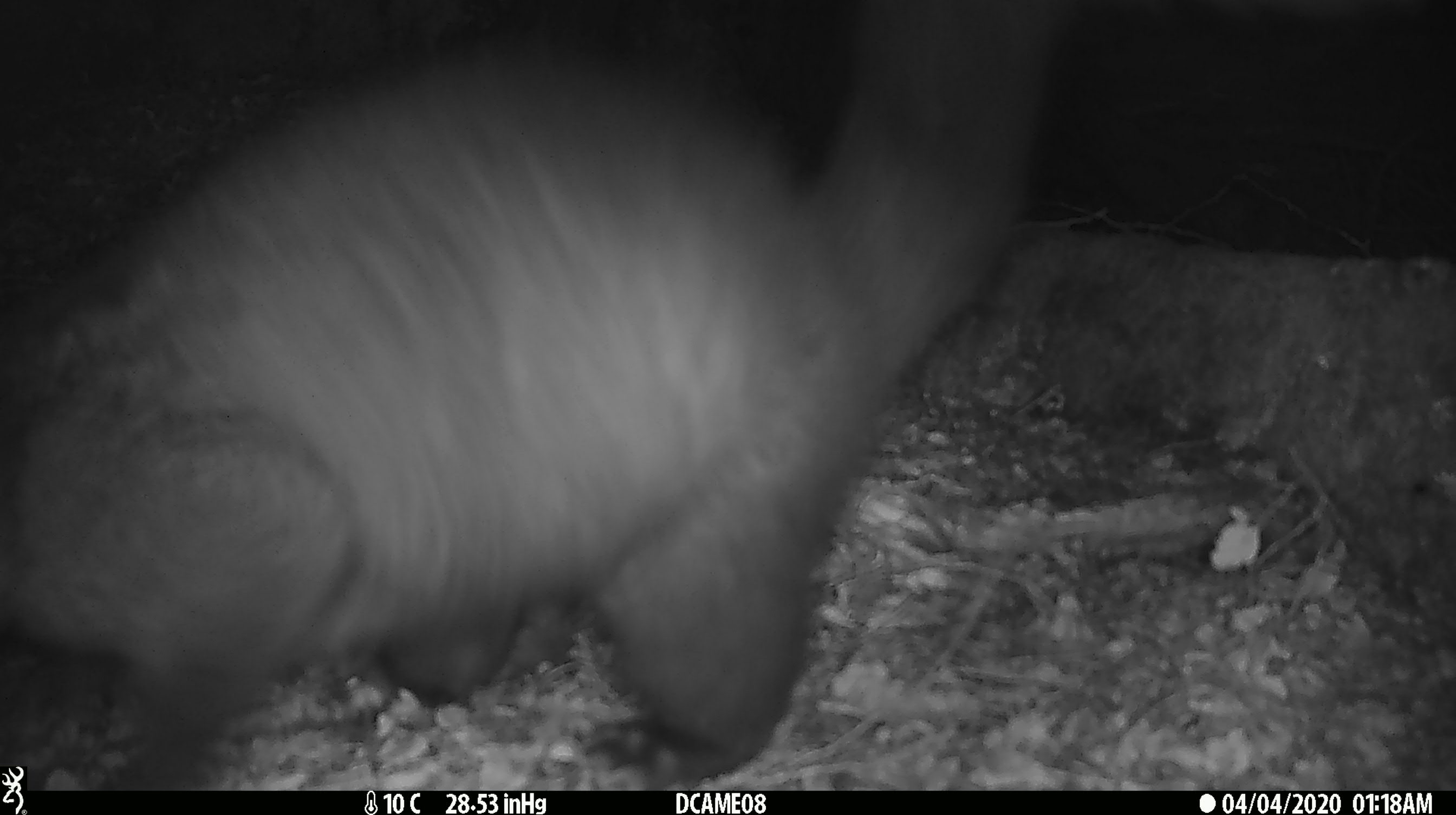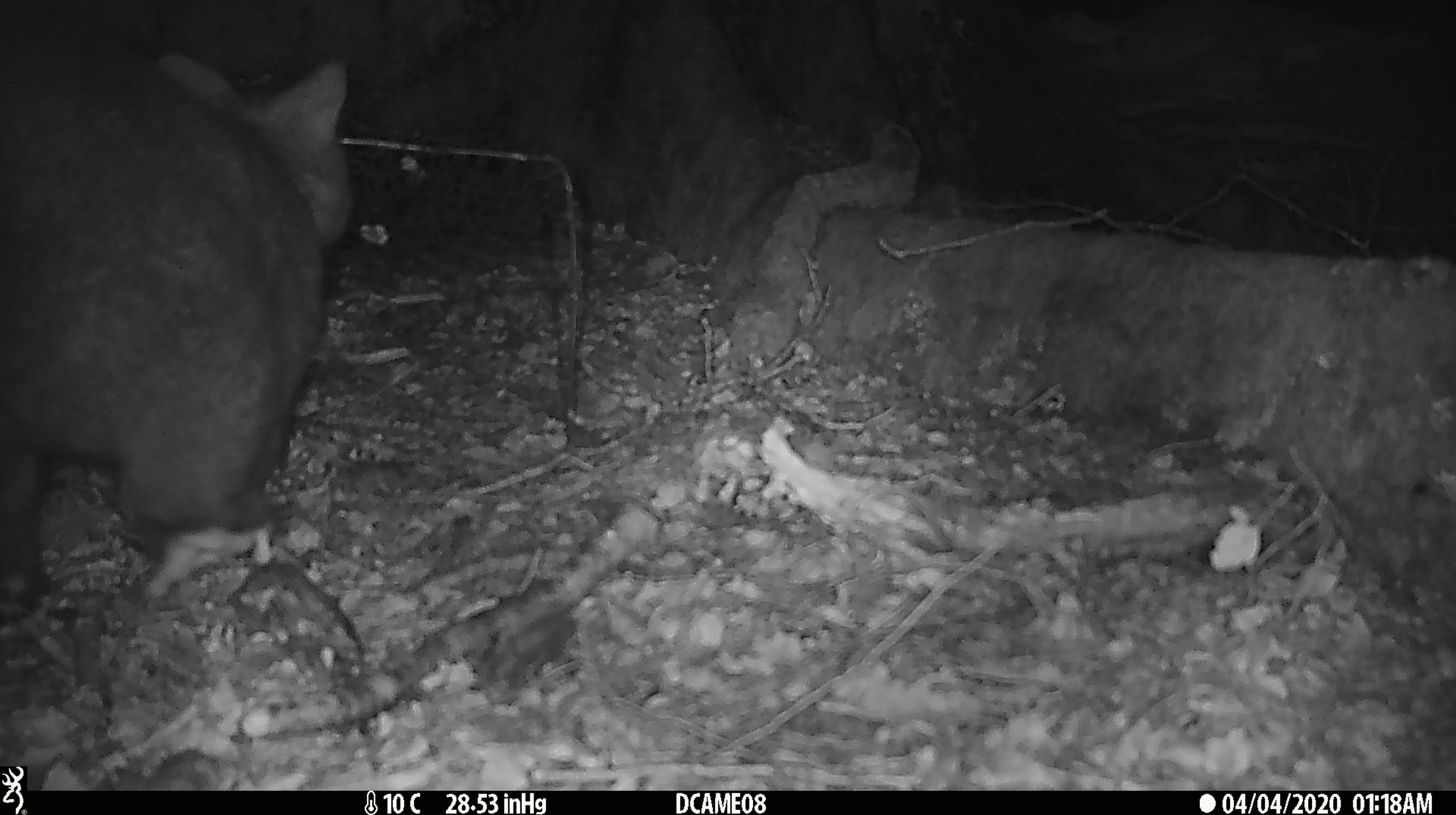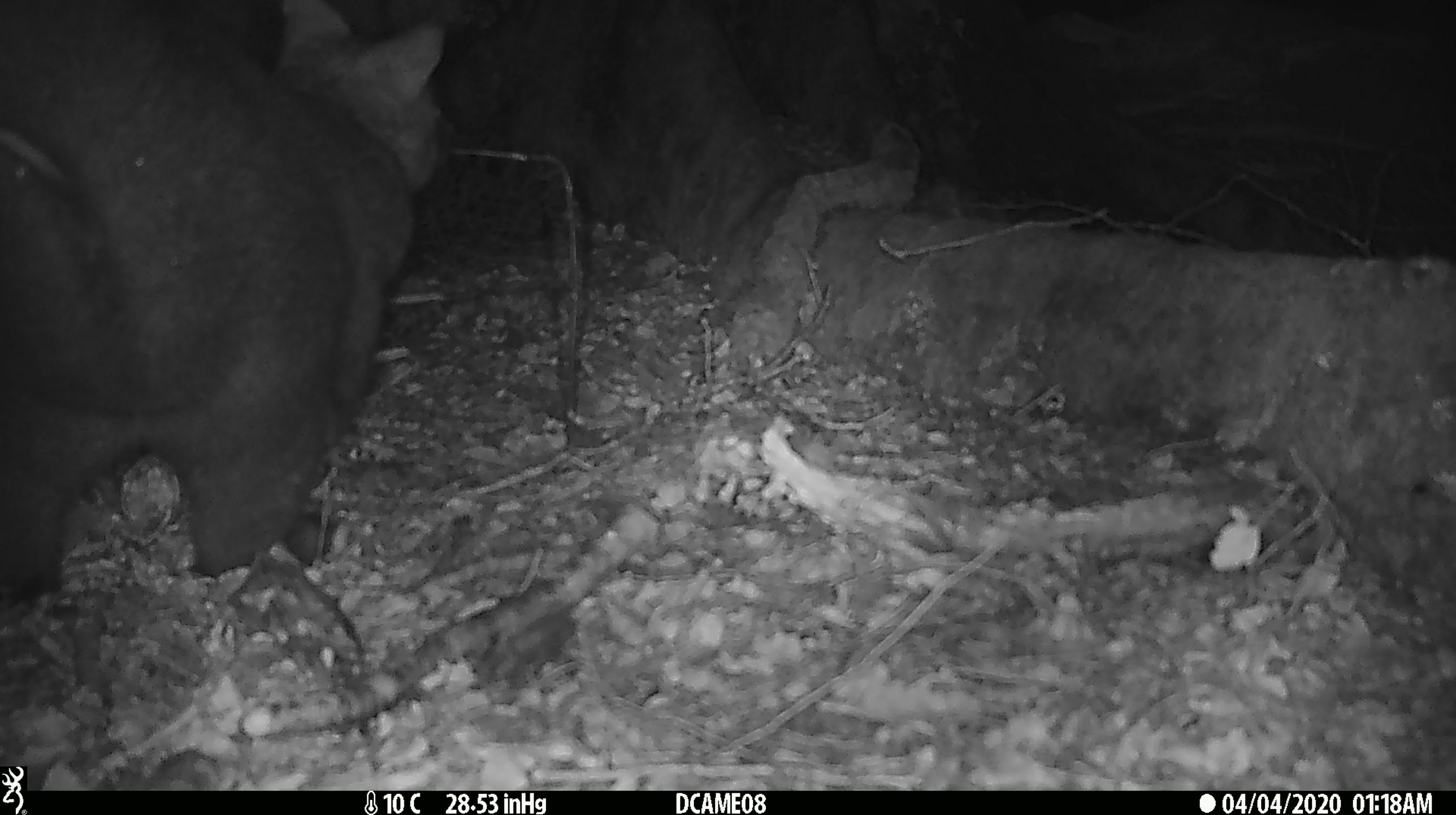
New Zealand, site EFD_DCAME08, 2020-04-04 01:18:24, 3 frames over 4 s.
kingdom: Animalia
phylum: Chordata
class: Mammalia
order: Diprotodontia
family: Phalangeridae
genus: Trichosurus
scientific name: Trichosurus vulpecula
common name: common brushtail possum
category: possum